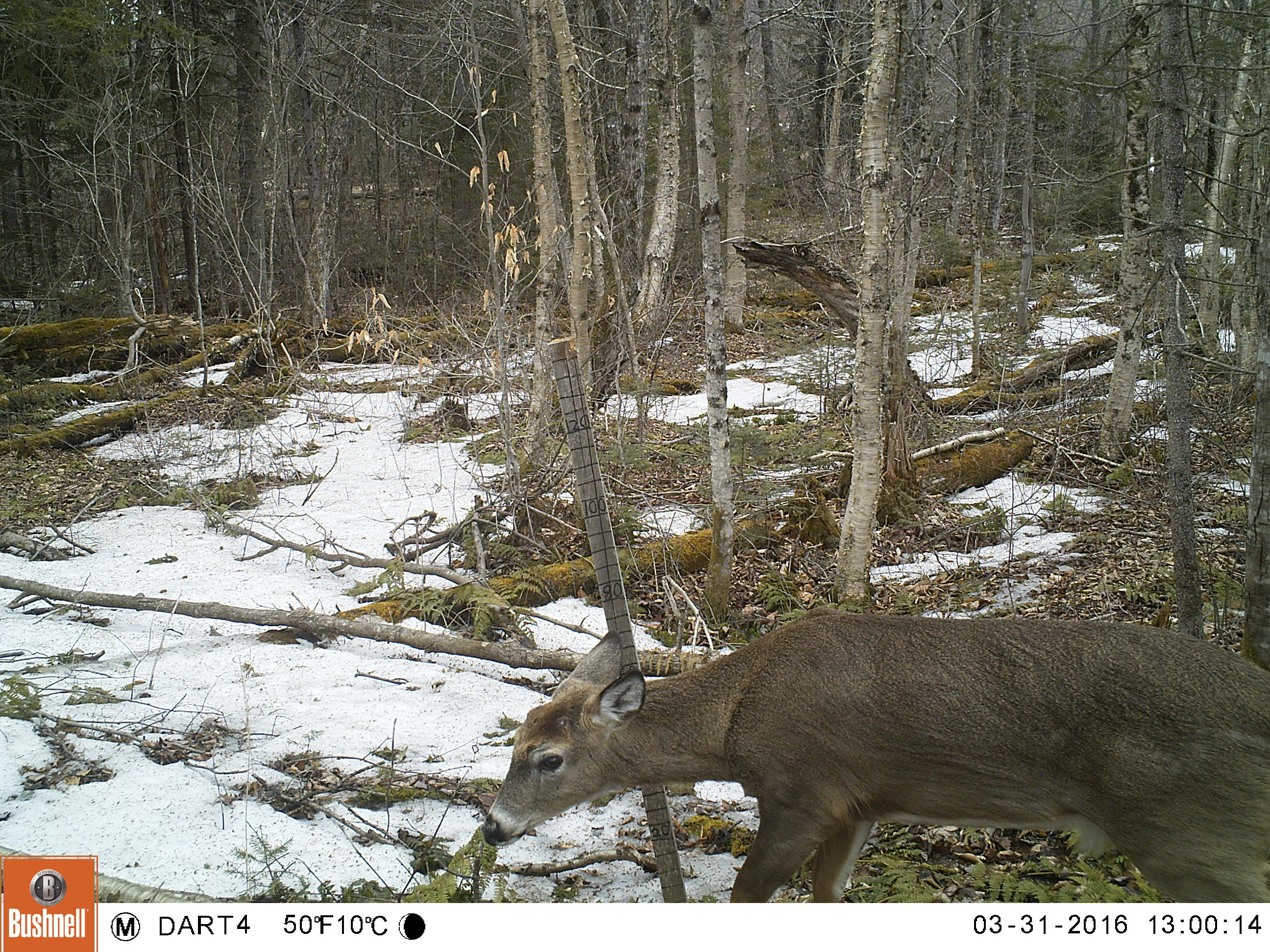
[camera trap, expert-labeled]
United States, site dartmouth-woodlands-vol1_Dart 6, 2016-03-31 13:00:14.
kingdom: Animalia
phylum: Chordata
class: Mammalia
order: Artiodactyla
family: Cervidae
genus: Odocoileus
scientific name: Odocoileus virginianus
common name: white-tailed deer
White-tailed deer (Odocoileus virginianus).